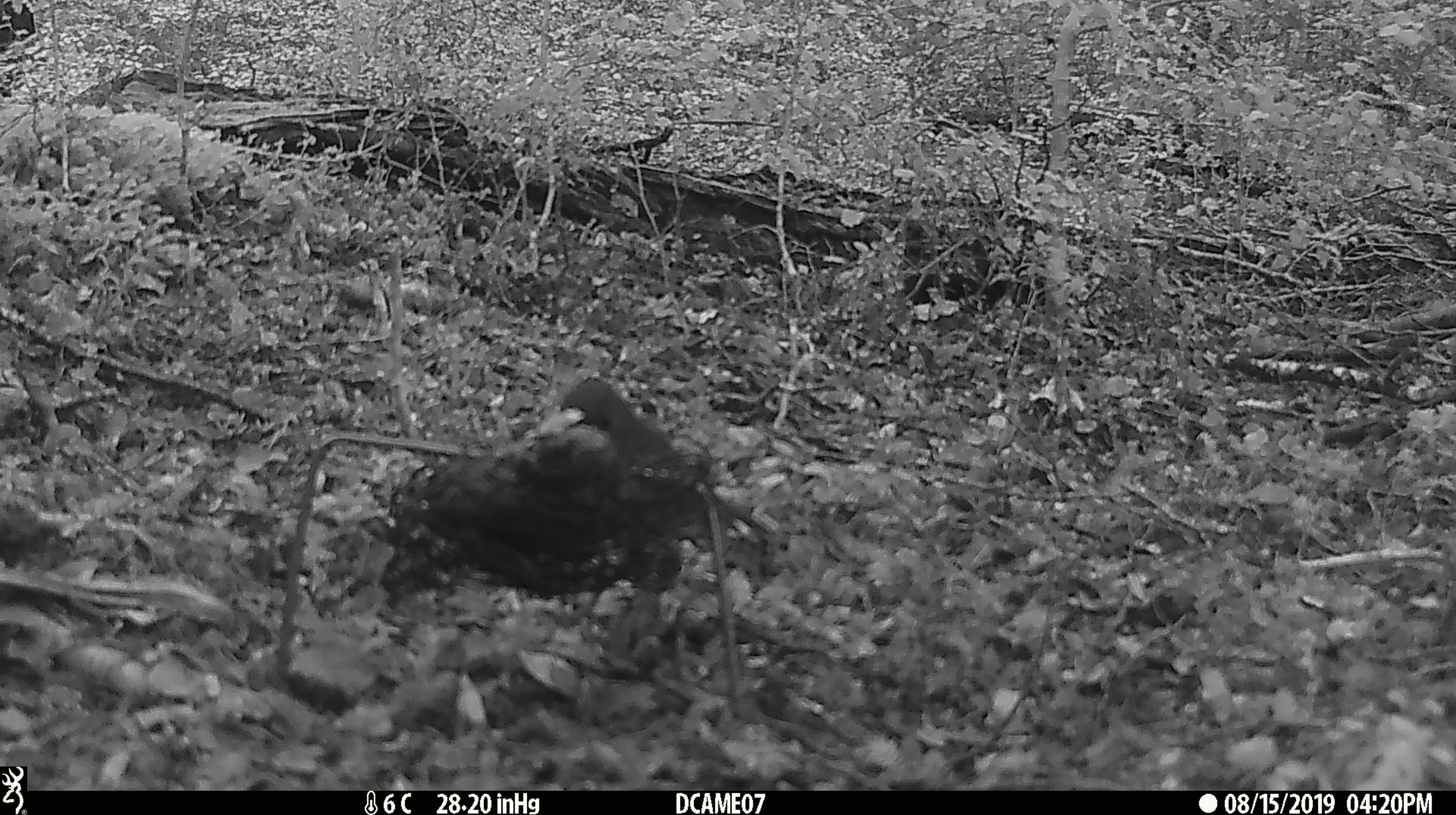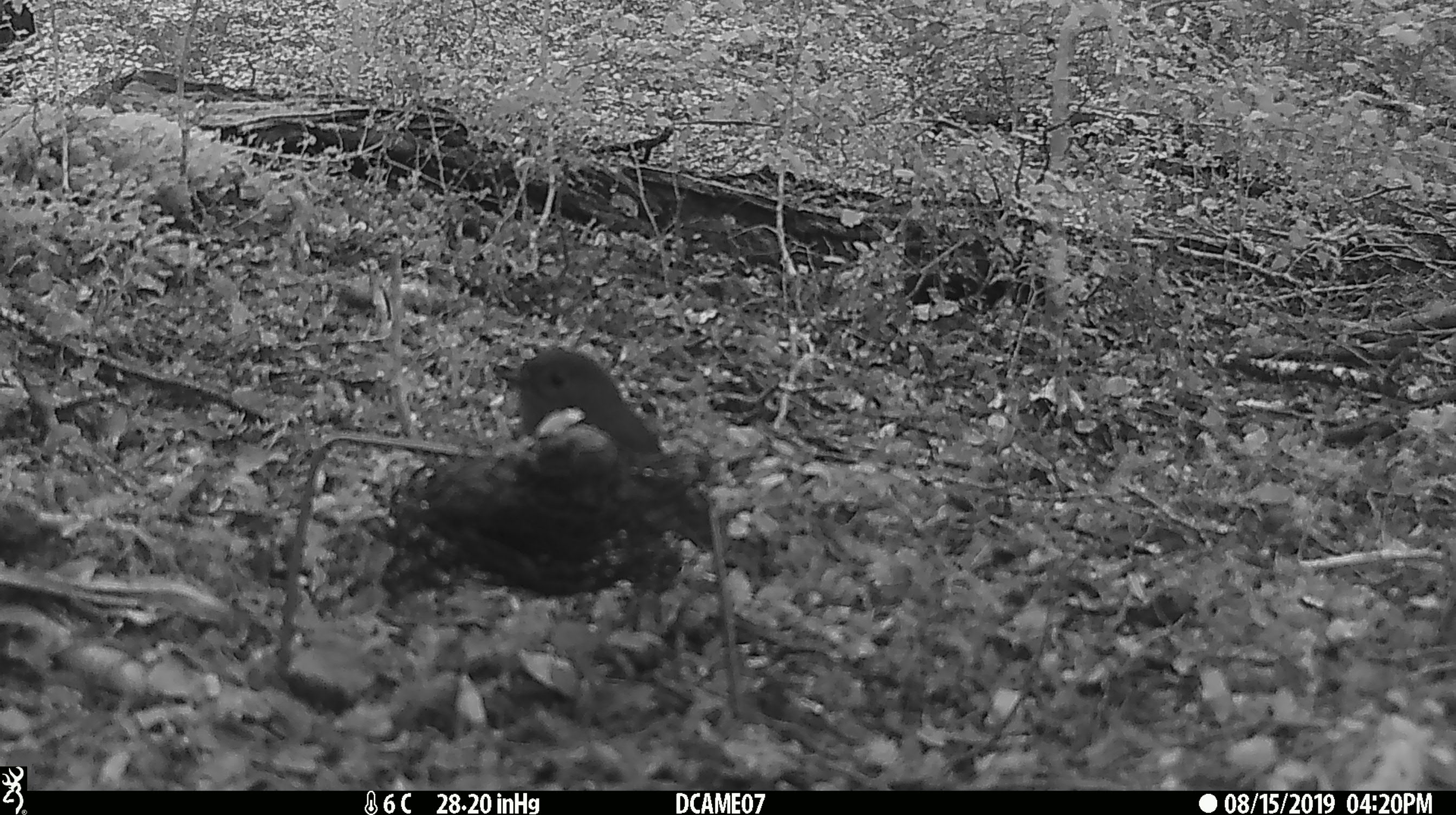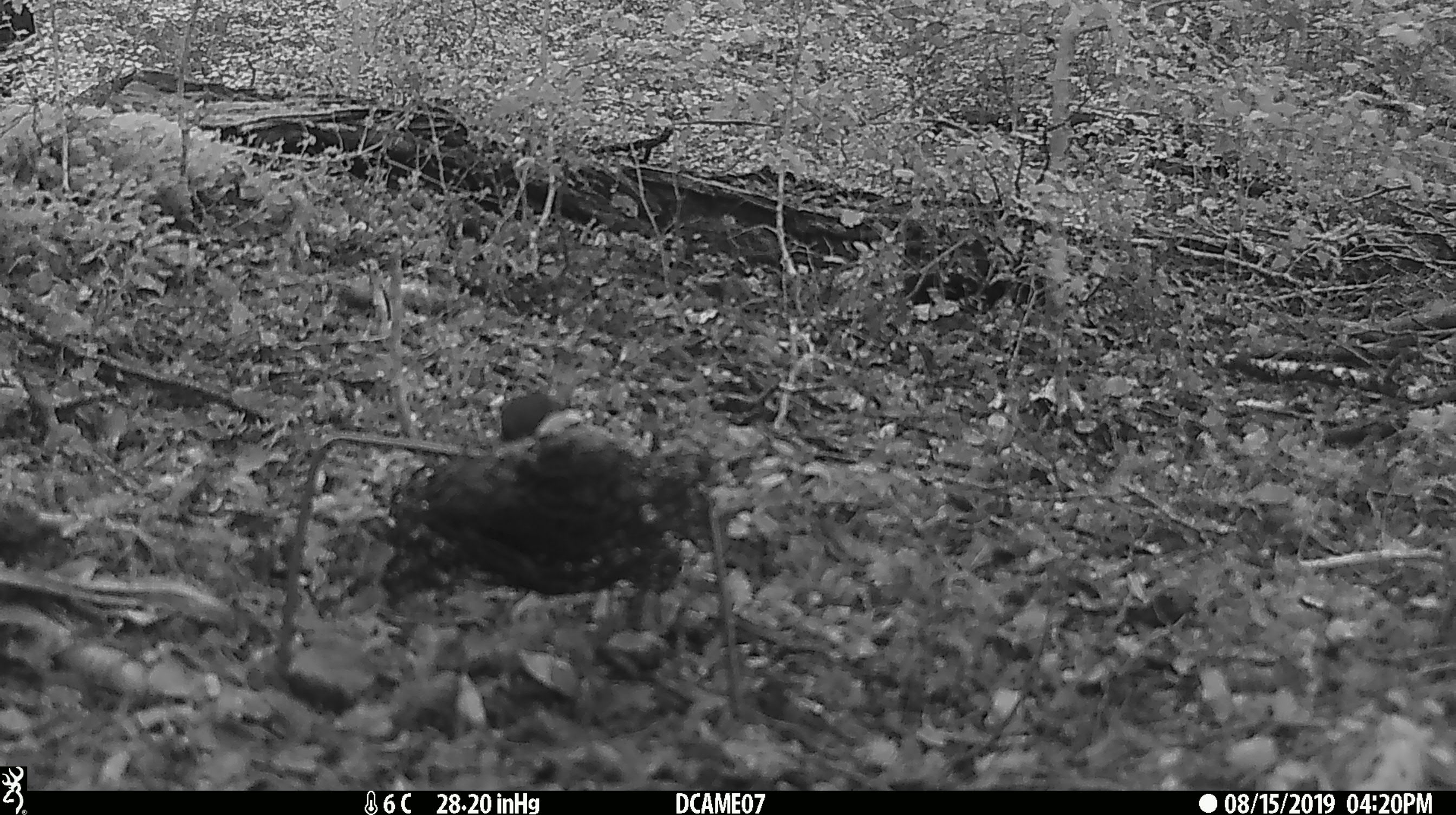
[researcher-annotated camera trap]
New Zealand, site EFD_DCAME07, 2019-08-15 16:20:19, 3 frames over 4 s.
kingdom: Animalia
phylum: Chordata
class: Aves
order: Passeriformes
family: Petroicidae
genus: Petroica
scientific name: Petroica australis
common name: new zealand robin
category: robin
Robin (new zealand robin) (Petroica australis).